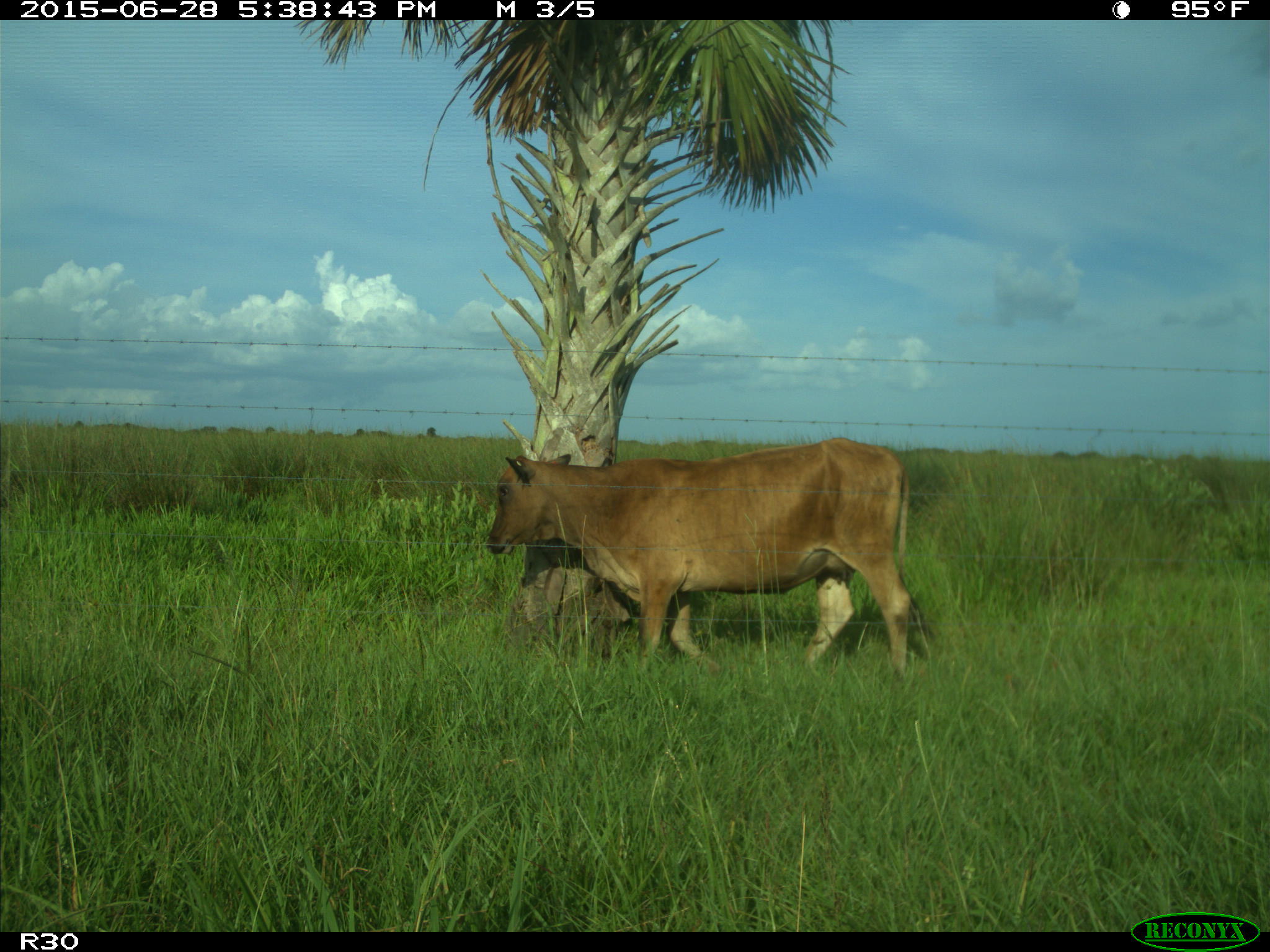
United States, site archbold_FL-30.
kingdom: Animalia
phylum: Chordata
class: Mammalia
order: Artiodactyla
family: Bovidae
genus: Bos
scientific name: Bos taurus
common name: domestic cow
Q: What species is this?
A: Bos taurus (domestic cow).